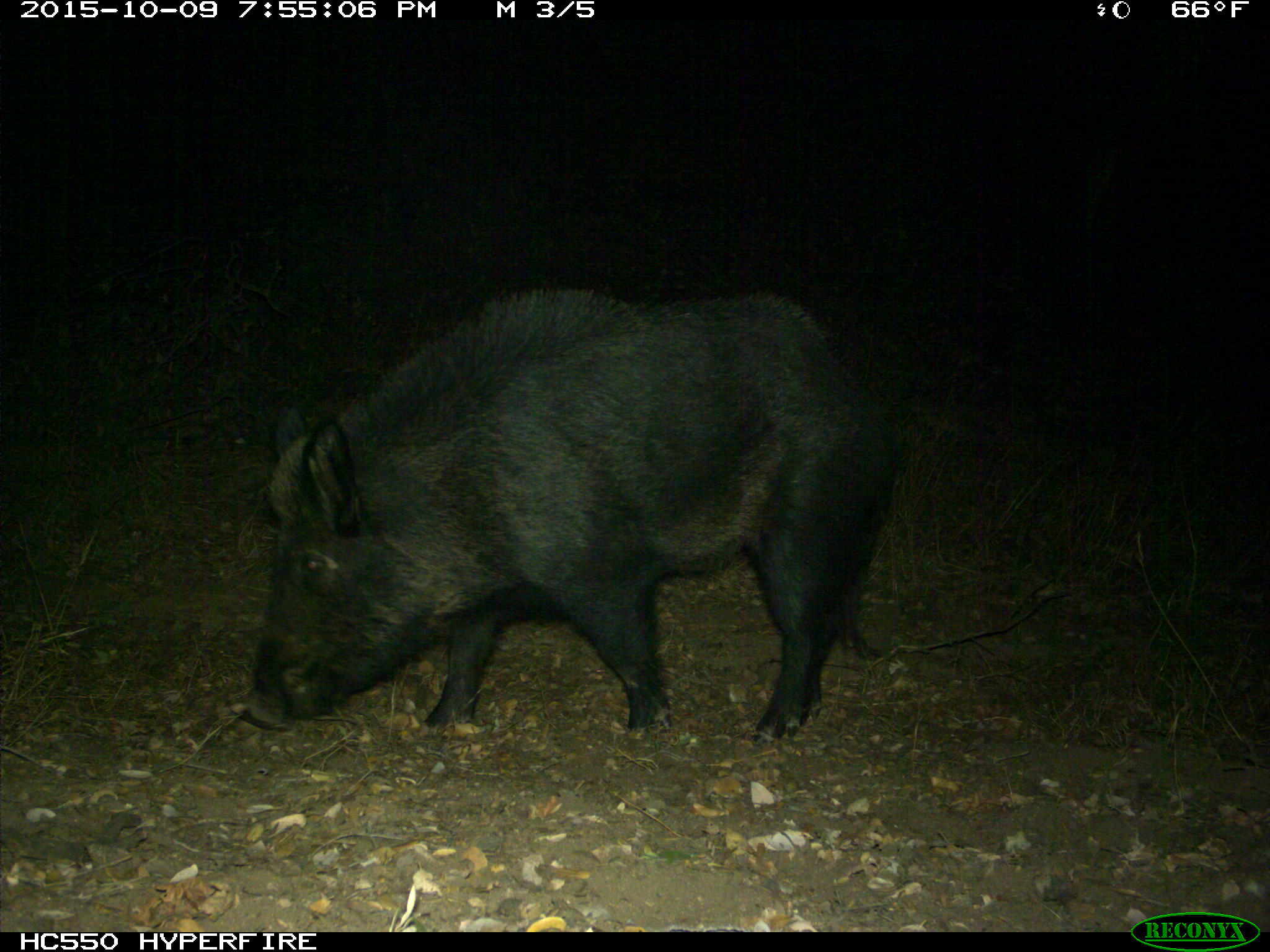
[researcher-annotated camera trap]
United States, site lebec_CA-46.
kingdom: Animalia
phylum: Chordata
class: Mammalia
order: Artiodactyla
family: Suidae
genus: Sus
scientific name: Sus scrofa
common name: wild boar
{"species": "Sus scrofa (wild boar)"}